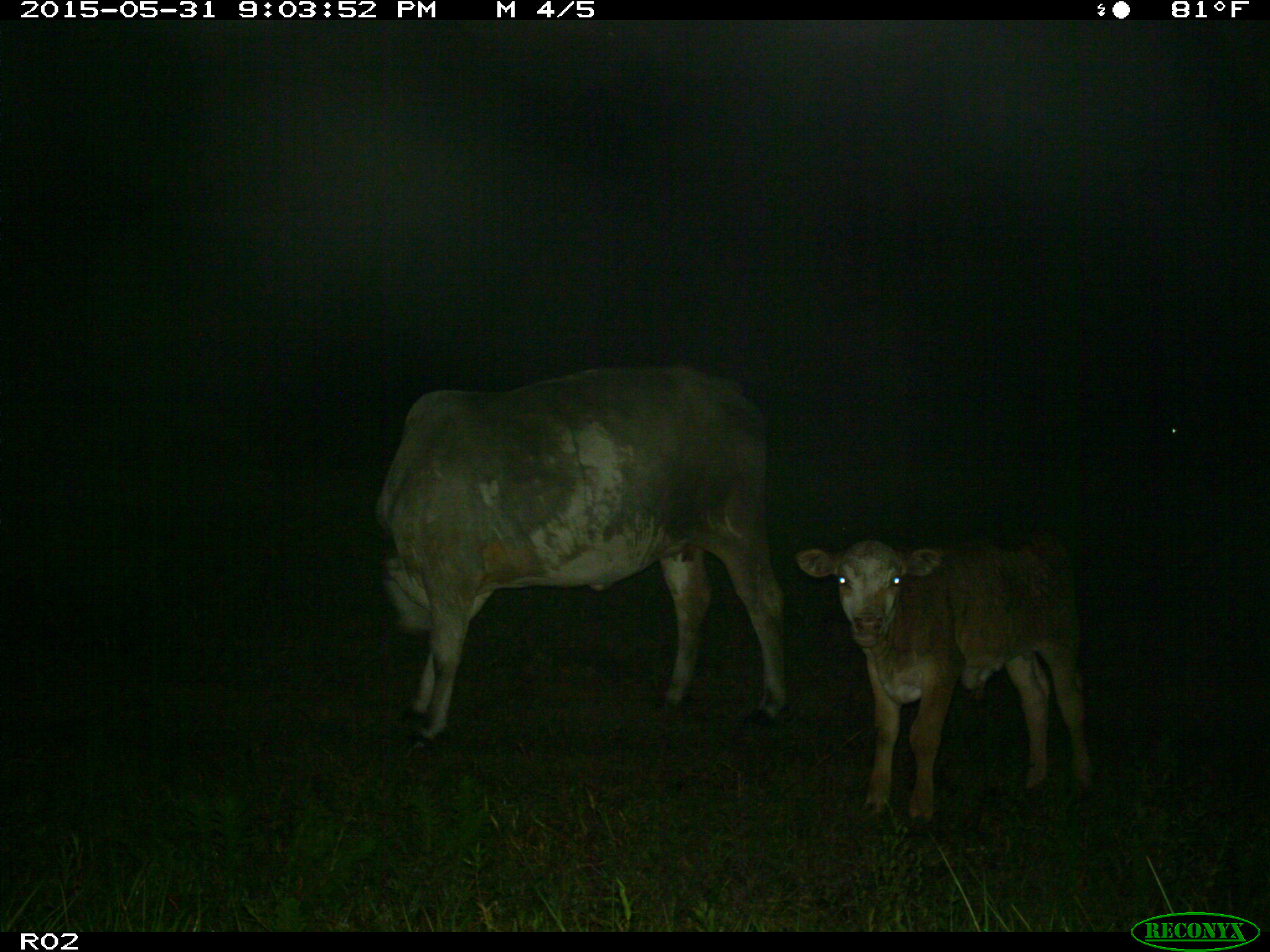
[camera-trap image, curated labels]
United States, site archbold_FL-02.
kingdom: Animalia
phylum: Chordata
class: Mammalia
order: Artiodactyla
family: Bovidae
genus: Bos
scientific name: Bos taurus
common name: domestic cow